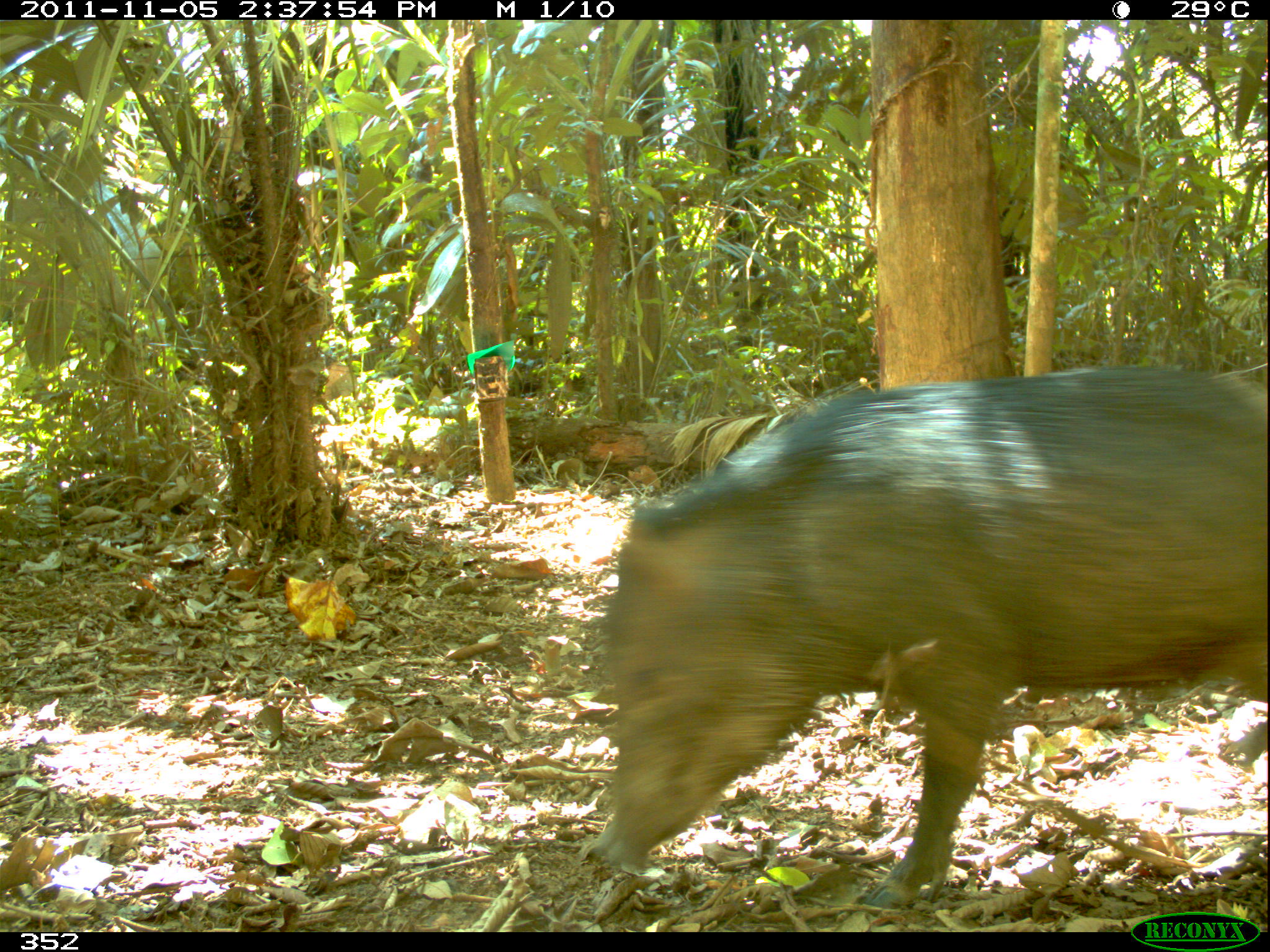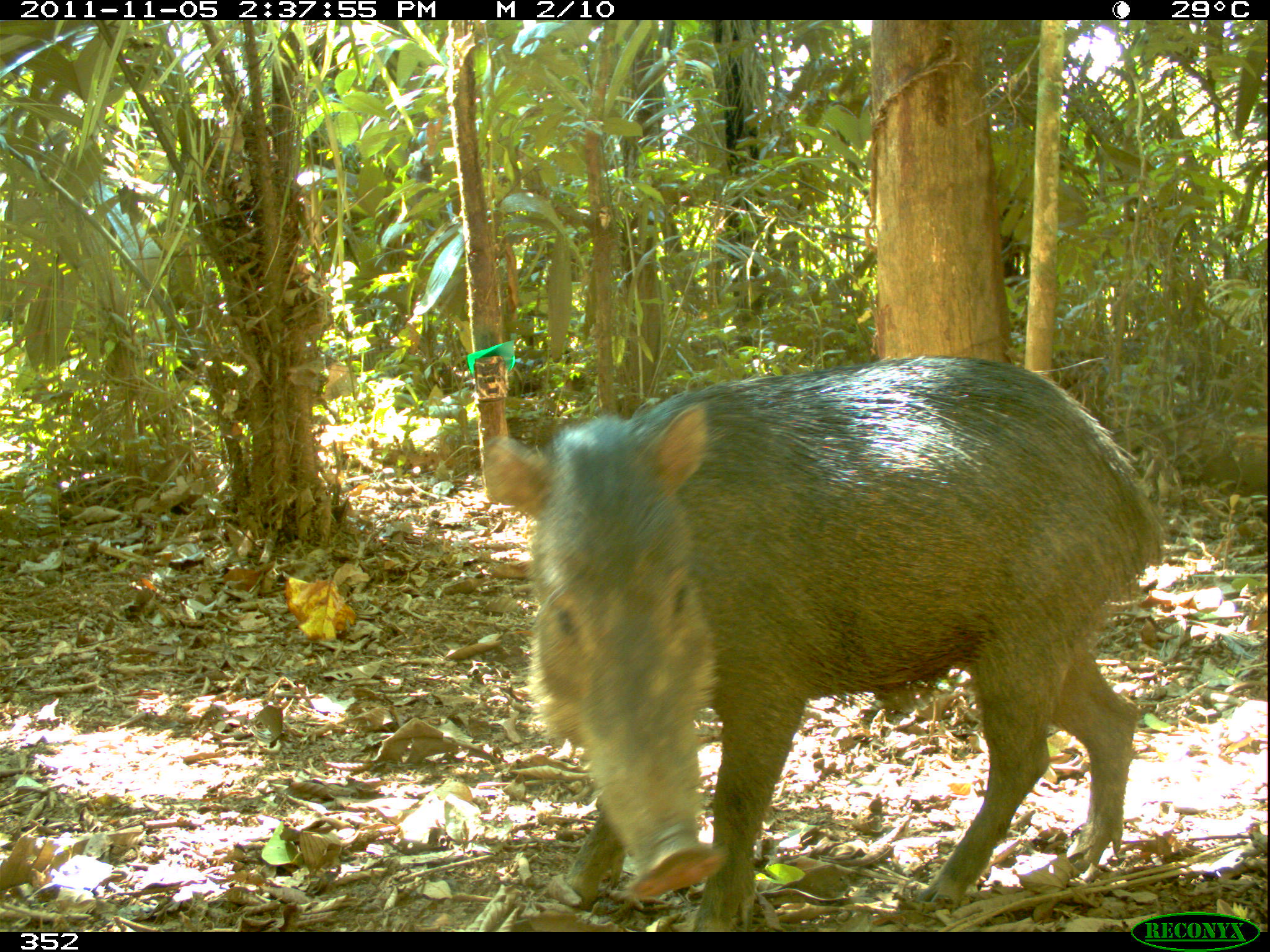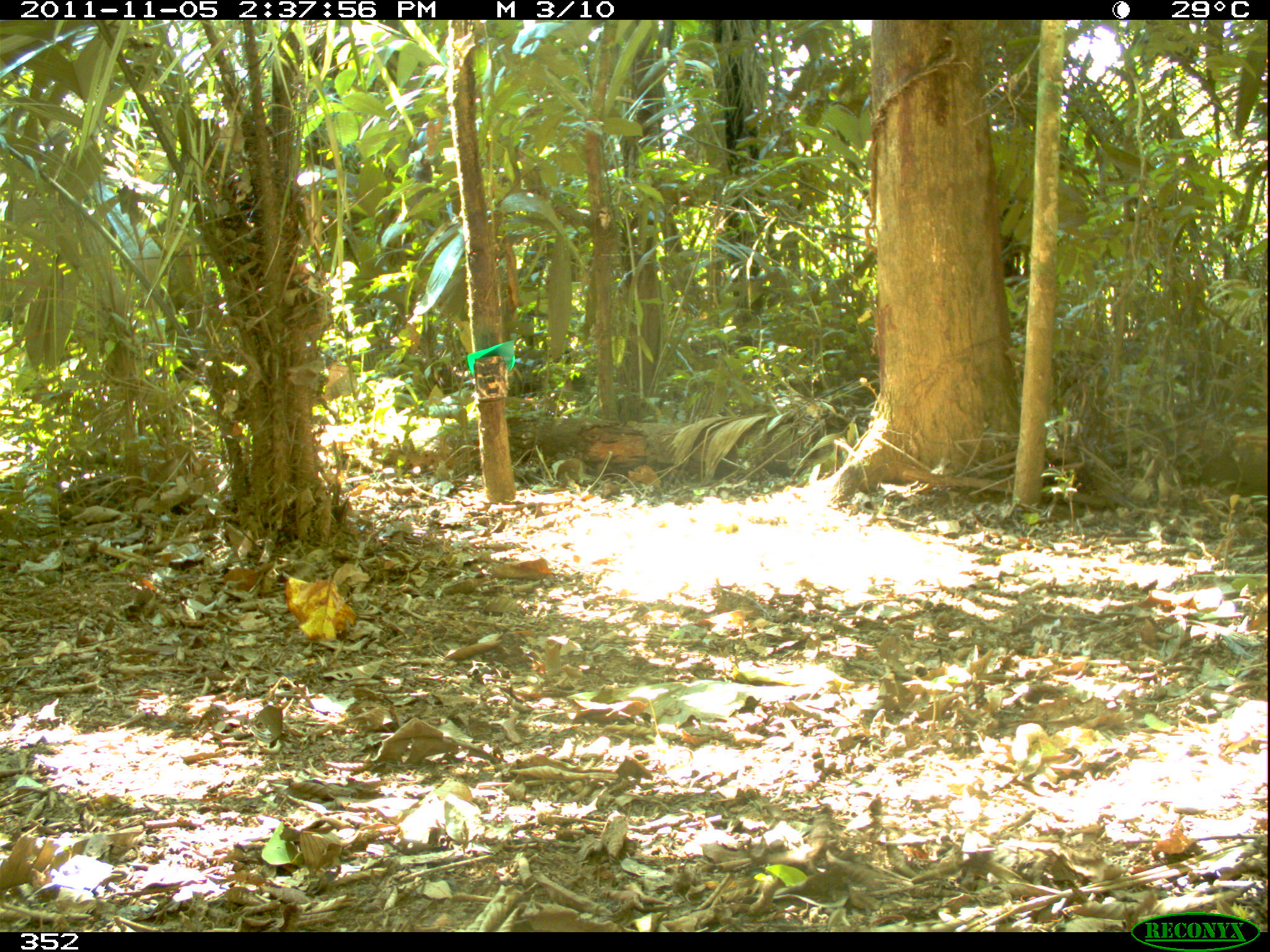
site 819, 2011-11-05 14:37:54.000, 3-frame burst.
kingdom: Animalia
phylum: Chordata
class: Mammalia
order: Artiodactyla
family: Tayassuidae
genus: Tayassu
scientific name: Tayassu pecari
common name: white-lipped peccary